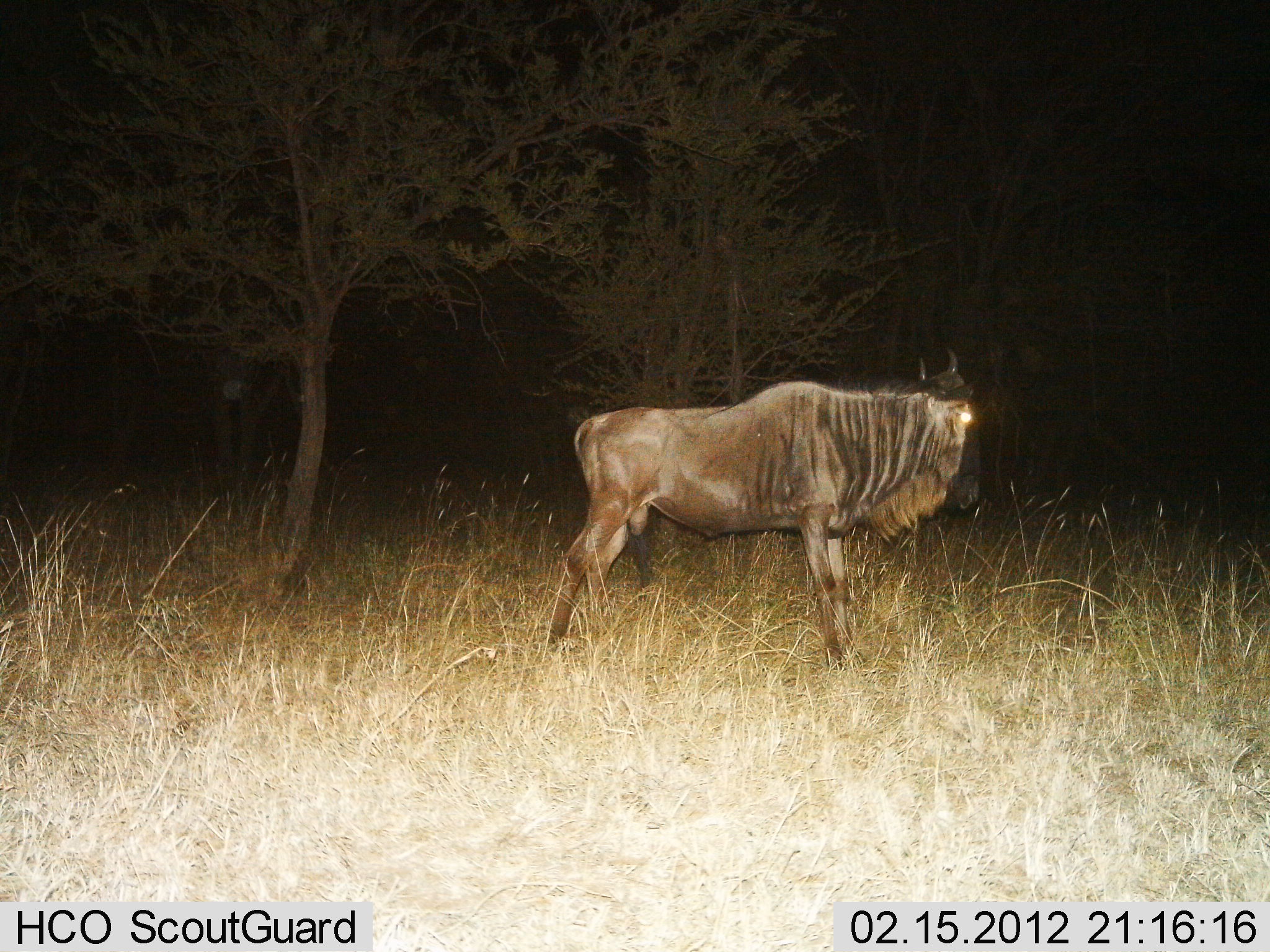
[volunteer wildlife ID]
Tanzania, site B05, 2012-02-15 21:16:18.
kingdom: Animalia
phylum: Chordata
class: Mammalia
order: Artiodactyla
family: Bovidae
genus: Connochaetes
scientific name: Connochaetes taurinus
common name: blue wildebeest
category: wildebeest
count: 1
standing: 95%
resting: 0%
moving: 5%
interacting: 0%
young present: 0%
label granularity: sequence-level